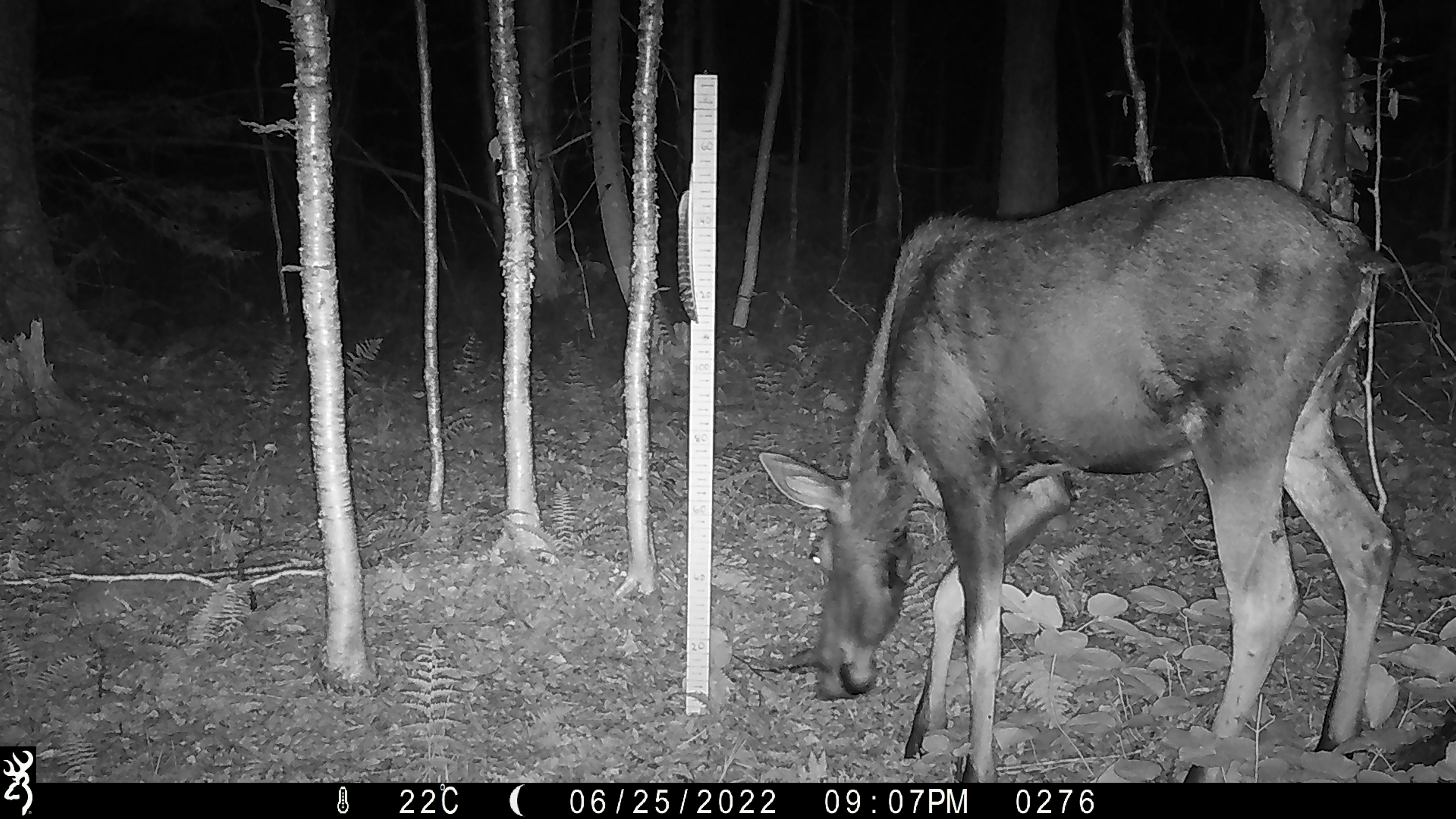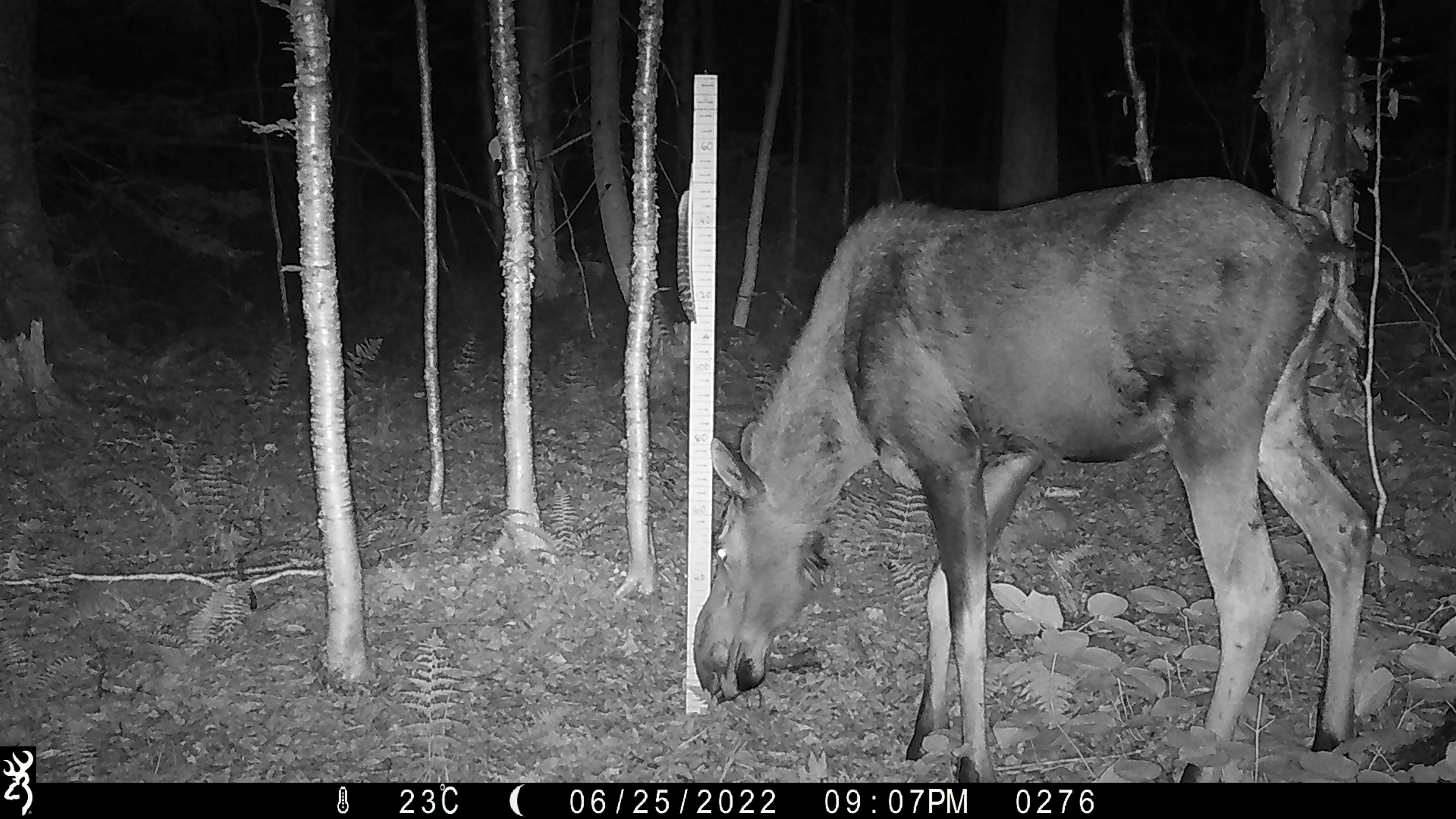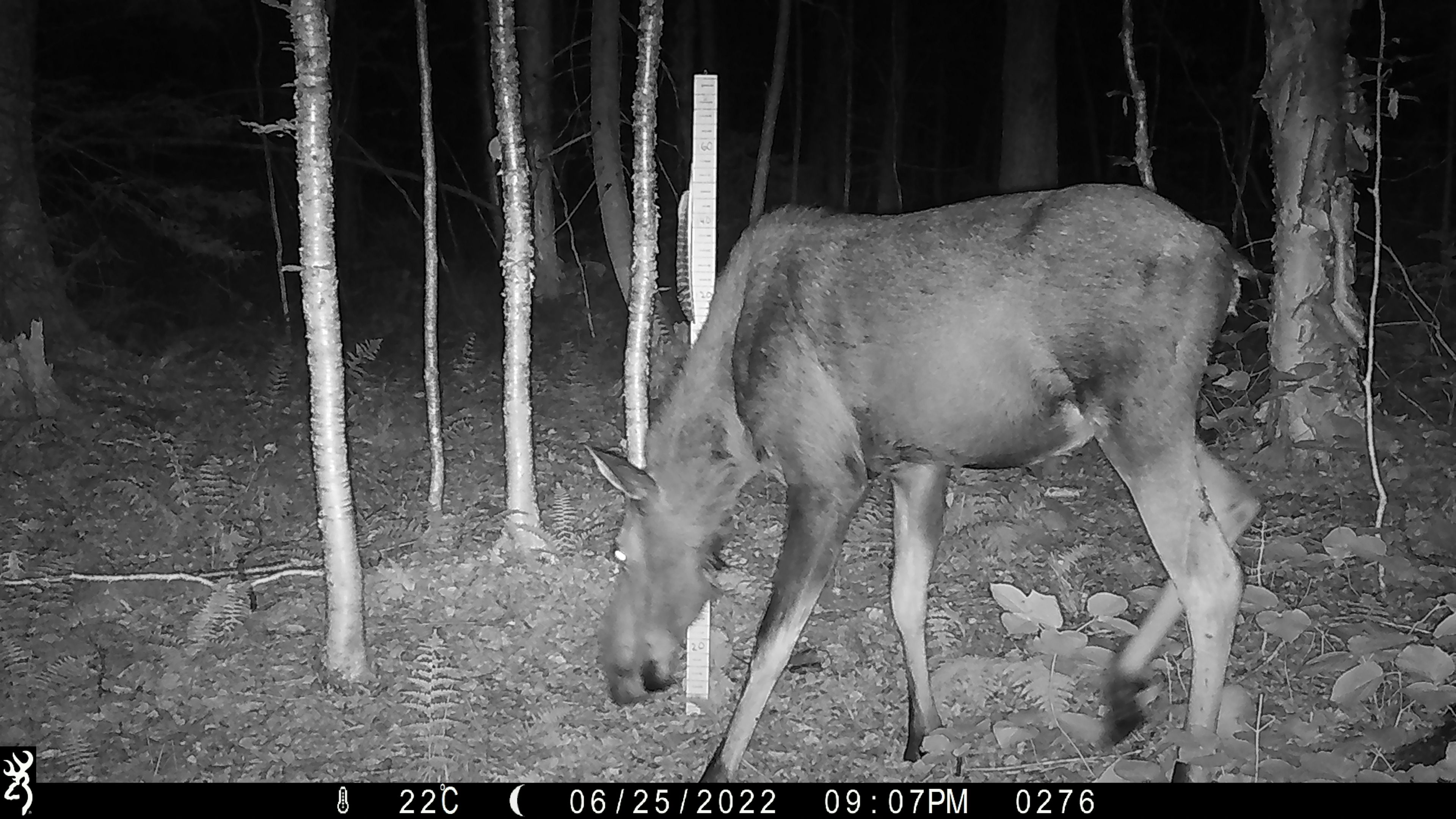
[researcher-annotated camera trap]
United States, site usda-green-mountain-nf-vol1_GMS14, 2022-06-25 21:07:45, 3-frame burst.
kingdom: Animalia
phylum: Chordata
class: Mammalia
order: Artiodactyla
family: Cervidae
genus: Alces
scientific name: Alces alces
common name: moose